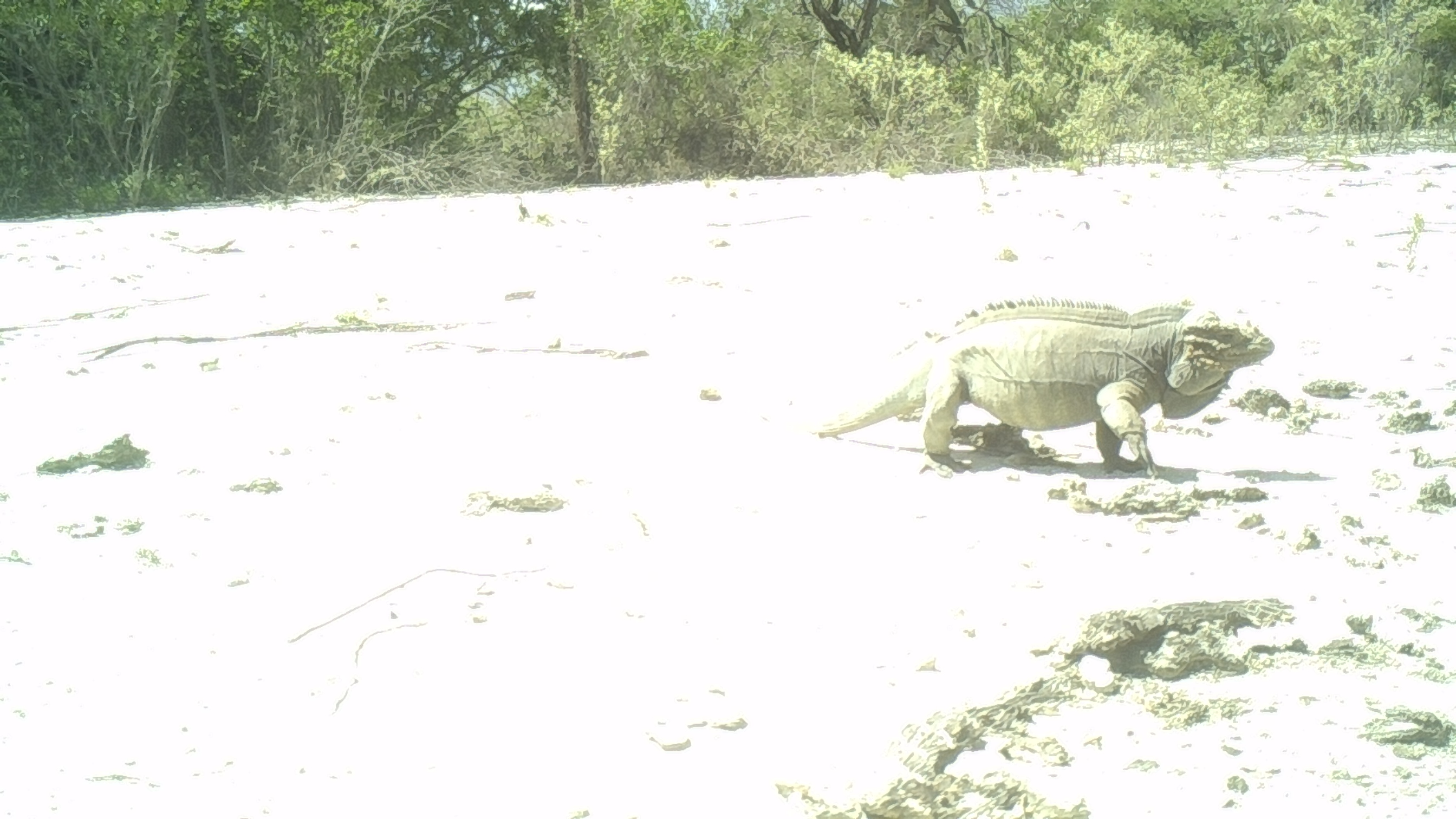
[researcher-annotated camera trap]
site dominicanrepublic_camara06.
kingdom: Animalia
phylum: Chordata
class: Reptilia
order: Squamata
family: Iguanidae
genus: Iguana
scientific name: Iguana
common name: typical iguanas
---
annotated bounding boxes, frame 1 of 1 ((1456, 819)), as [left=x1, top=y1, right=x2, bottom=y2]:
iguana: [left=800, top=299, right=1281, bottom=480]